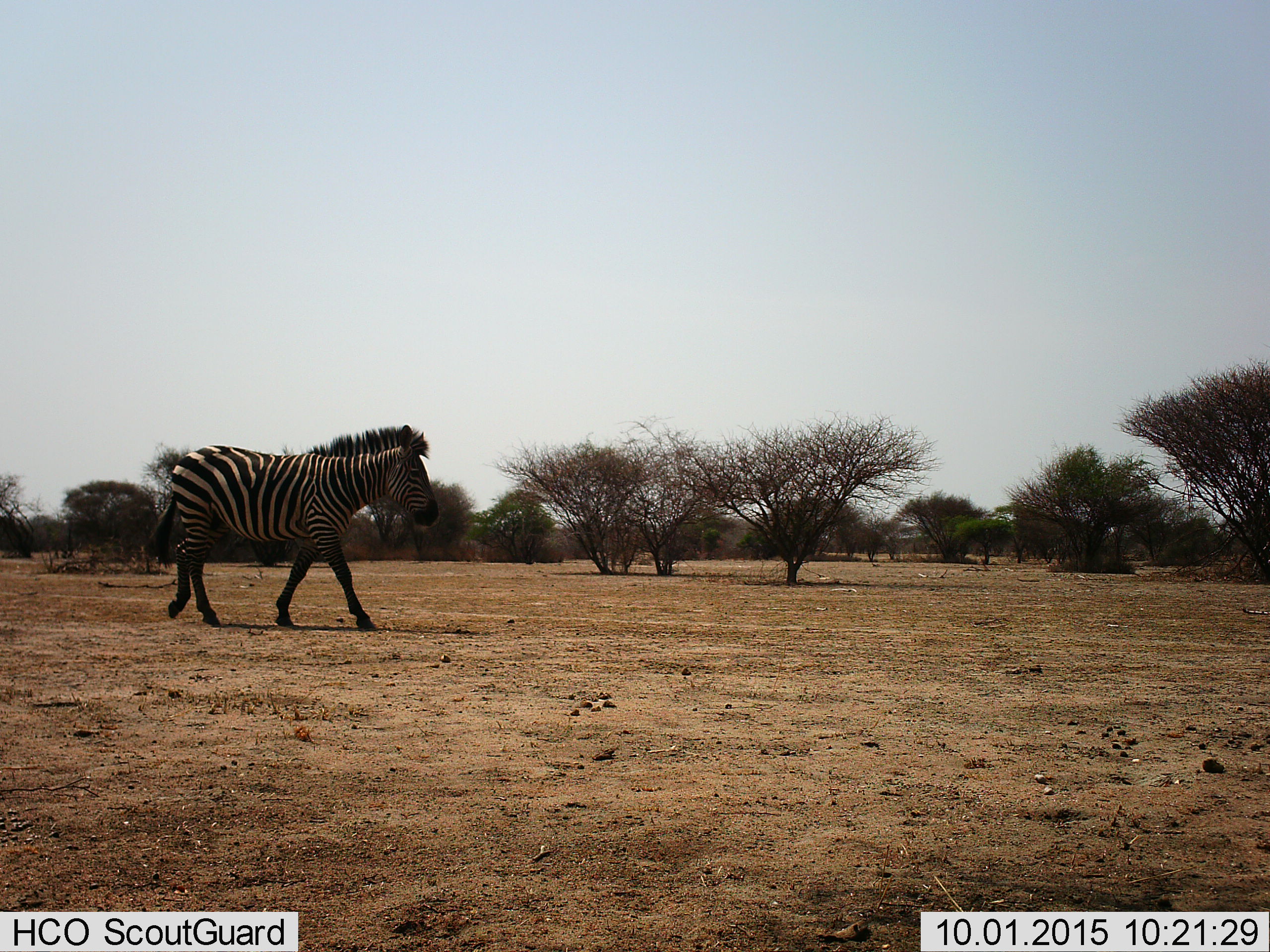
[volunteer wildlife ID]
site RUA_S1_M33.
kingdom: Animalia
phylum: Chordata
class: Mammalia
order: Perissodactyla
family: Equidae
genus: Equus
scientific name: Equus quagga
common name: plains zebra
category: zebraplains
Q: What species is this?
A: Zebraplains (plains zebra) (Equus quagga).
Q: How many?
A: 1.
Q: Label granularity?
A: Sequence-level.